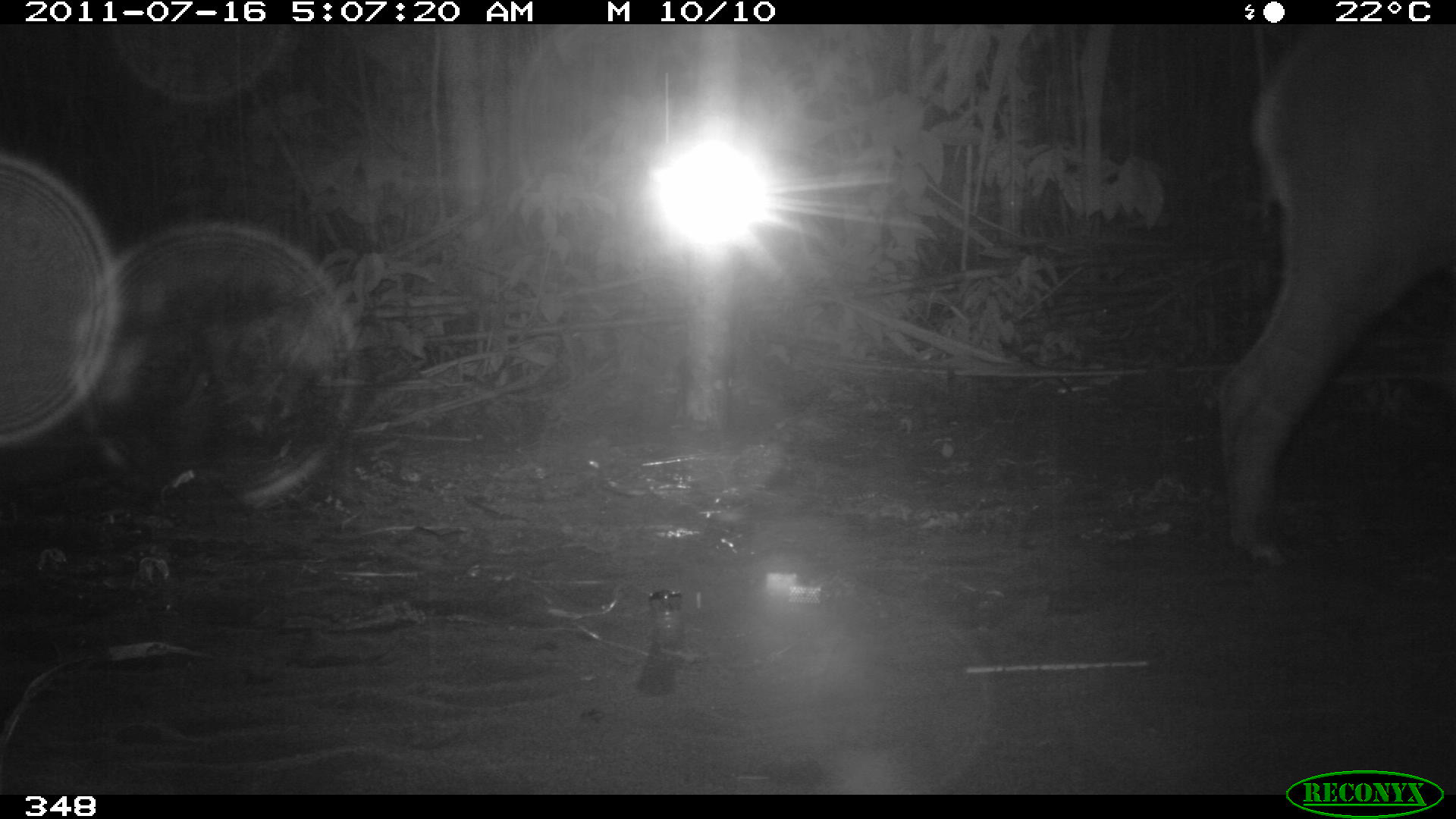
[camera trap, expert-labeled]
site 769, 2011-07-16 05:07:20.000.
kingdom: Animalia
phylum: Chordata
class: Mammalia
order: Perissodactyla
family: Tapiridae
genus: Tapirus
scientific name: Tapirus terrestris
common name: south american tapir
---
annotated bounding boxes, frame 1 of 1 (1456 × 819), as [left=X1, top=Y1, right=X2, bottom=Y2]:
tapirus terrestris: [left=1211, top=25, right=1455, bottom=572]